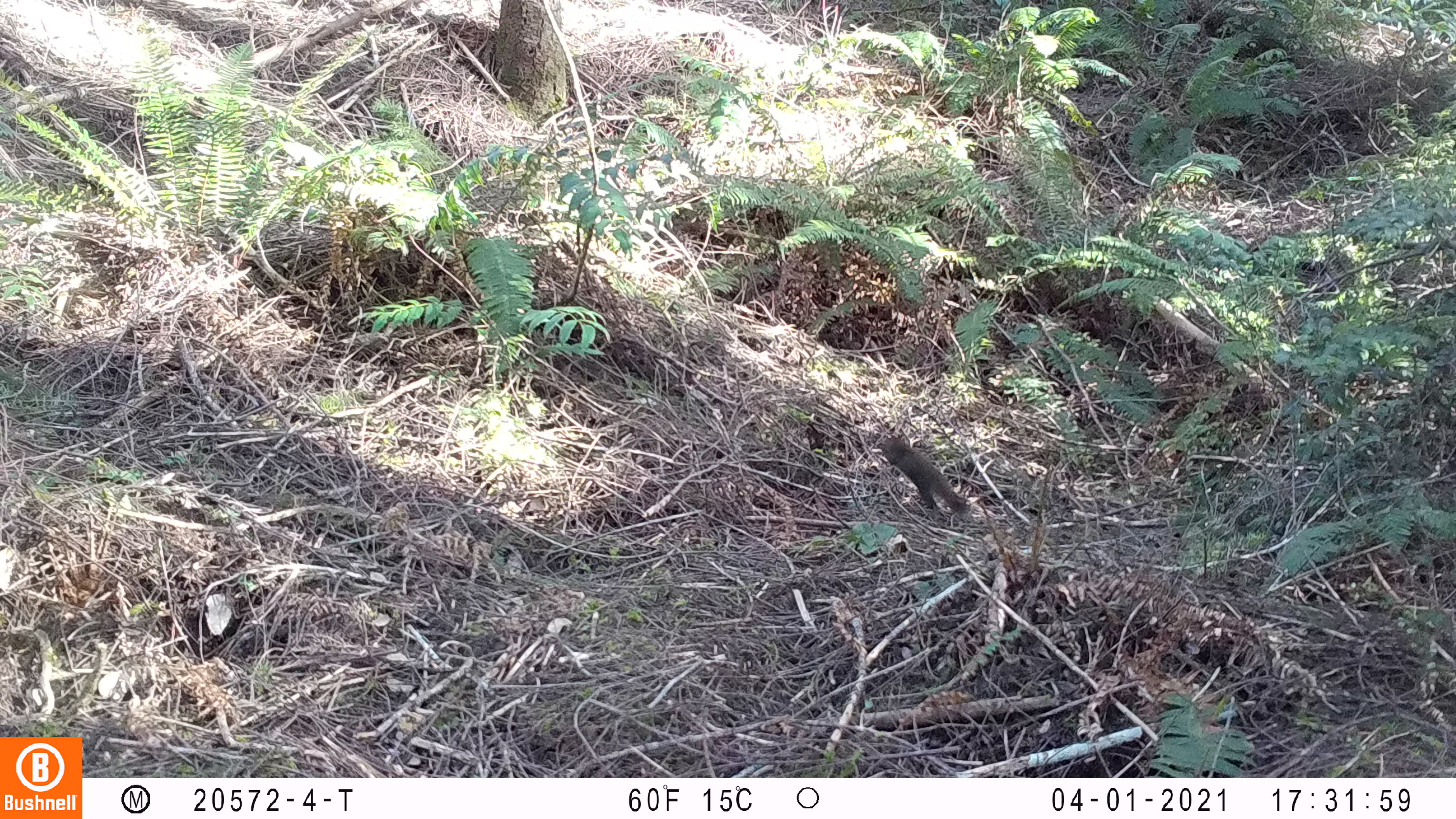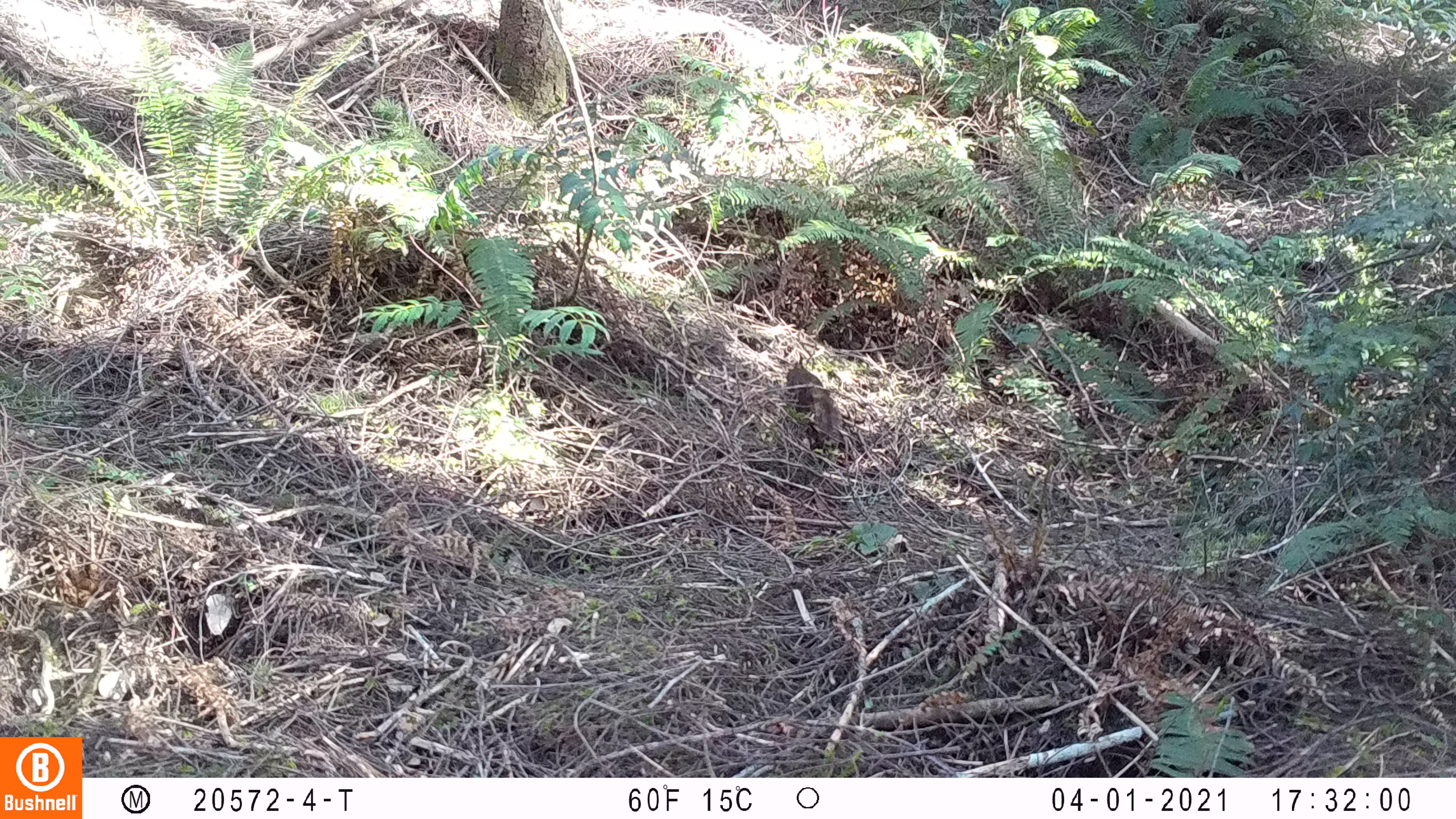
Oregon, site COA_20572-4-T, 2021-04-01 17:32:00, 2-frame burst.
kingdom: Animalia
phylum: Chordata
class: Mammalia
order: Rodentia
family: Sciuridae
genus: Tamiasciurus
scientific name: Tamiasciurus douglasii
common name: douglas squirrel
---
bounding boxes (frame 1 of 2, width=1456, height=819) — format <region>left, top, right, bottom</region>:
douglas squirrel: <region>874, 427, 970, 521</region>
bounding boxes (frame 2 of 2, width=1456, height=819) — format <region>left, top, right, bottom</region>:
douglas squirrel: <region>779, 358, 843, 434</region>